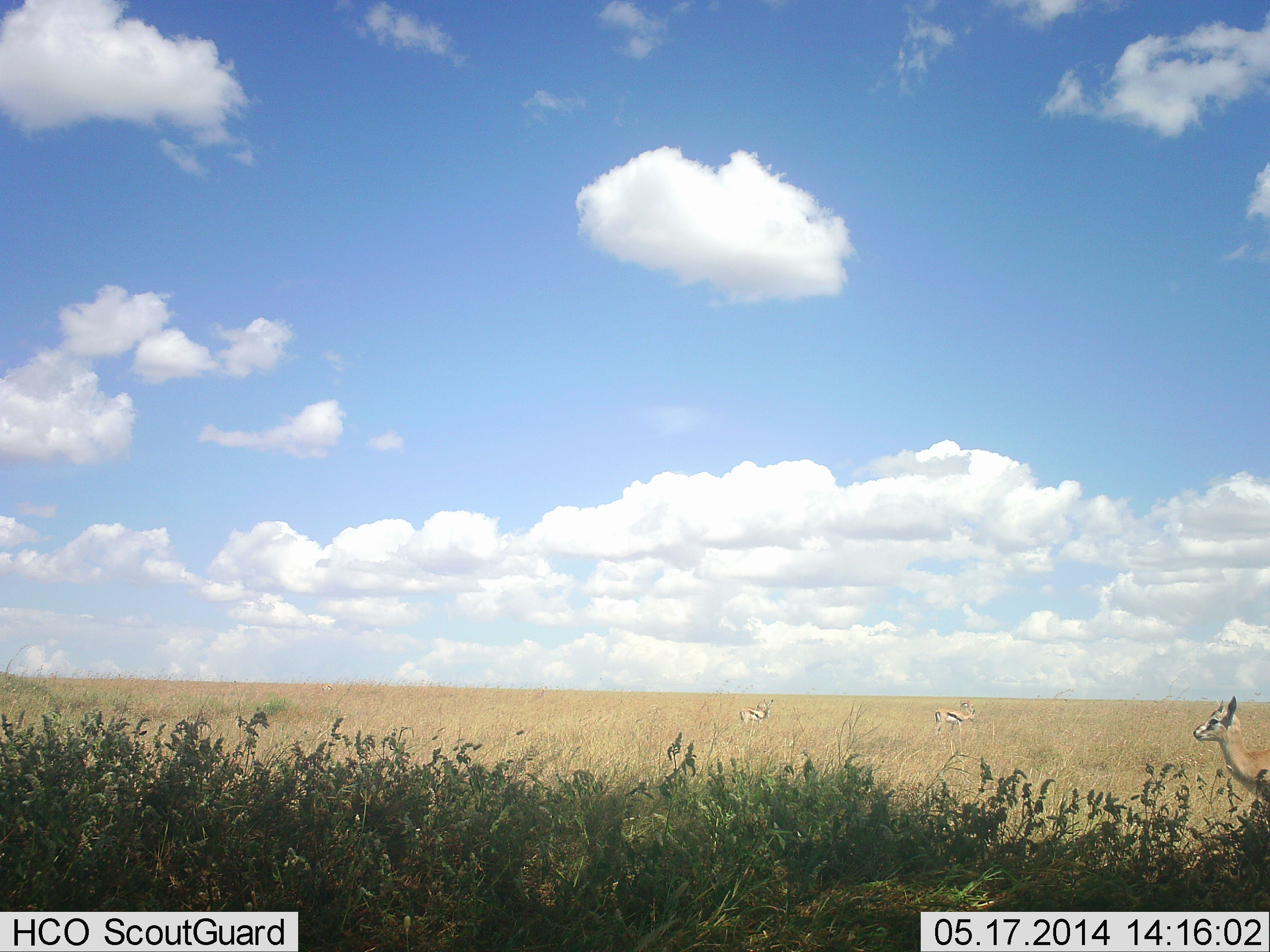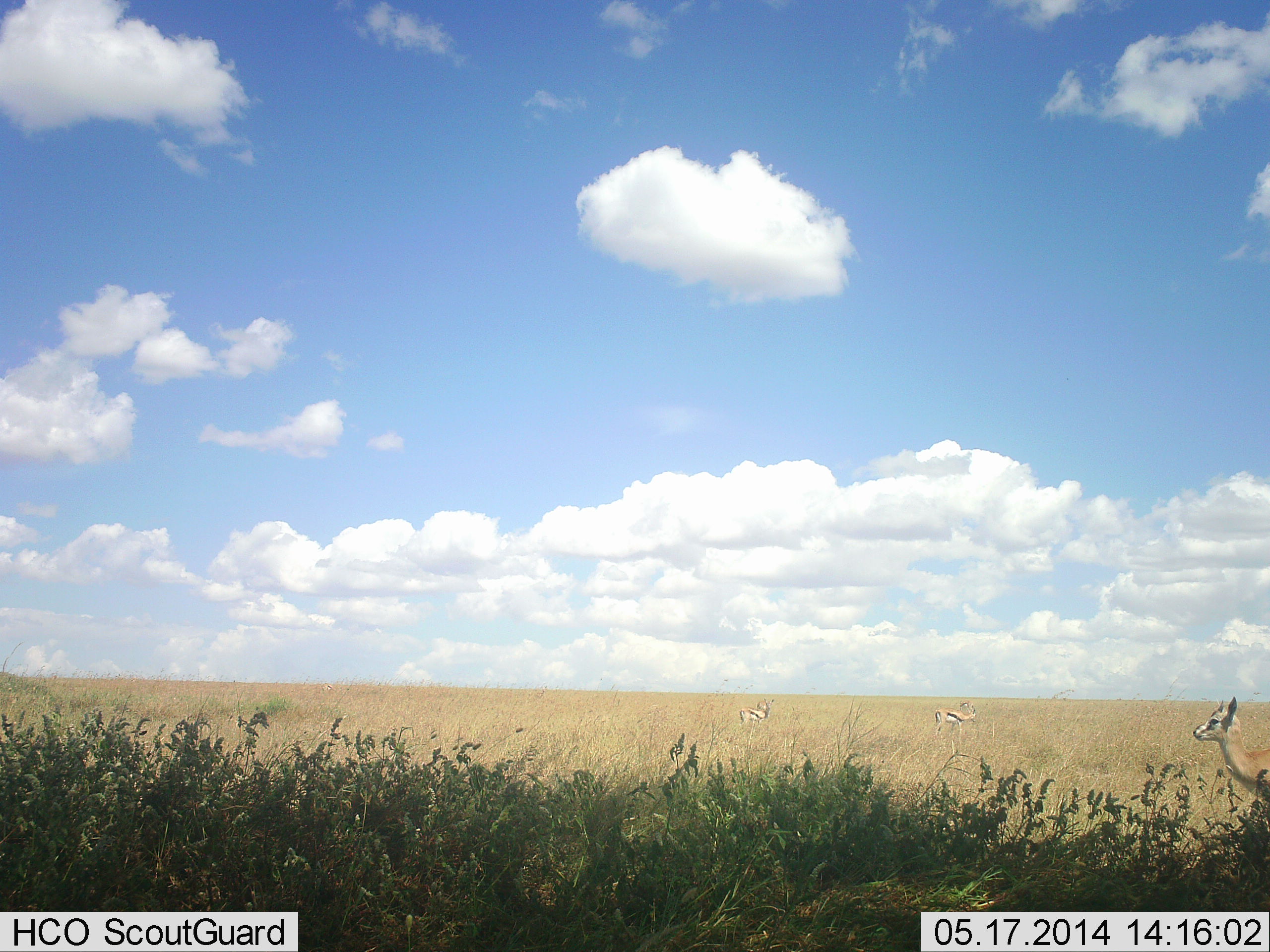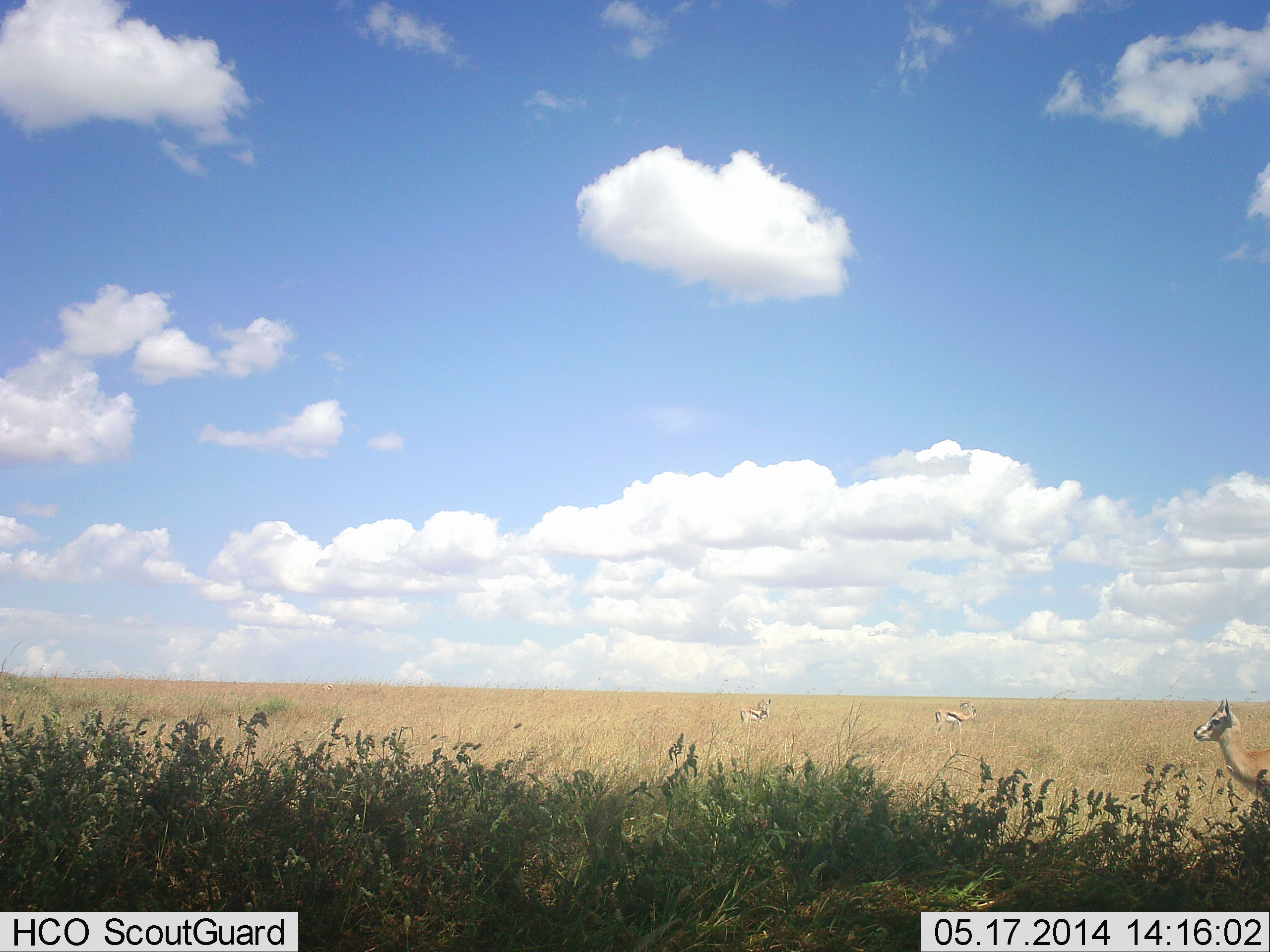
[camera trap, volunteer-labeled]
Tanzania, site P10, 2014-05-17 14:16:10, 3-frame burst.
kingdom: Animalia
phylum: Chordata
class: Mammalia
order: Artiodactyla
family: Bovidae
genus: Eudorcas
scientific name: Eudorcas thomsonii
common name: thomson's gazelle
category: gazellethomsons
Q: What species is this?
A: Gazellethomsons (thomson's gazelle) (Eudorcas thomsonii).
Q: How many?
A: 3.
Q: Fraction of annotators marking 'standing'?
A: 100%.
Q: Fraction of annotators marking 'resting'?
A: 0%.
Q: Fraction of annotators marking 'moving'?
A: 0%.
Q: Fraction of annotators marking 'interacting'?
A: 0%.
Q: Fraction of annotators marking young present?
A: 10%.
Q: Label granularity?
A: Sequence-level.